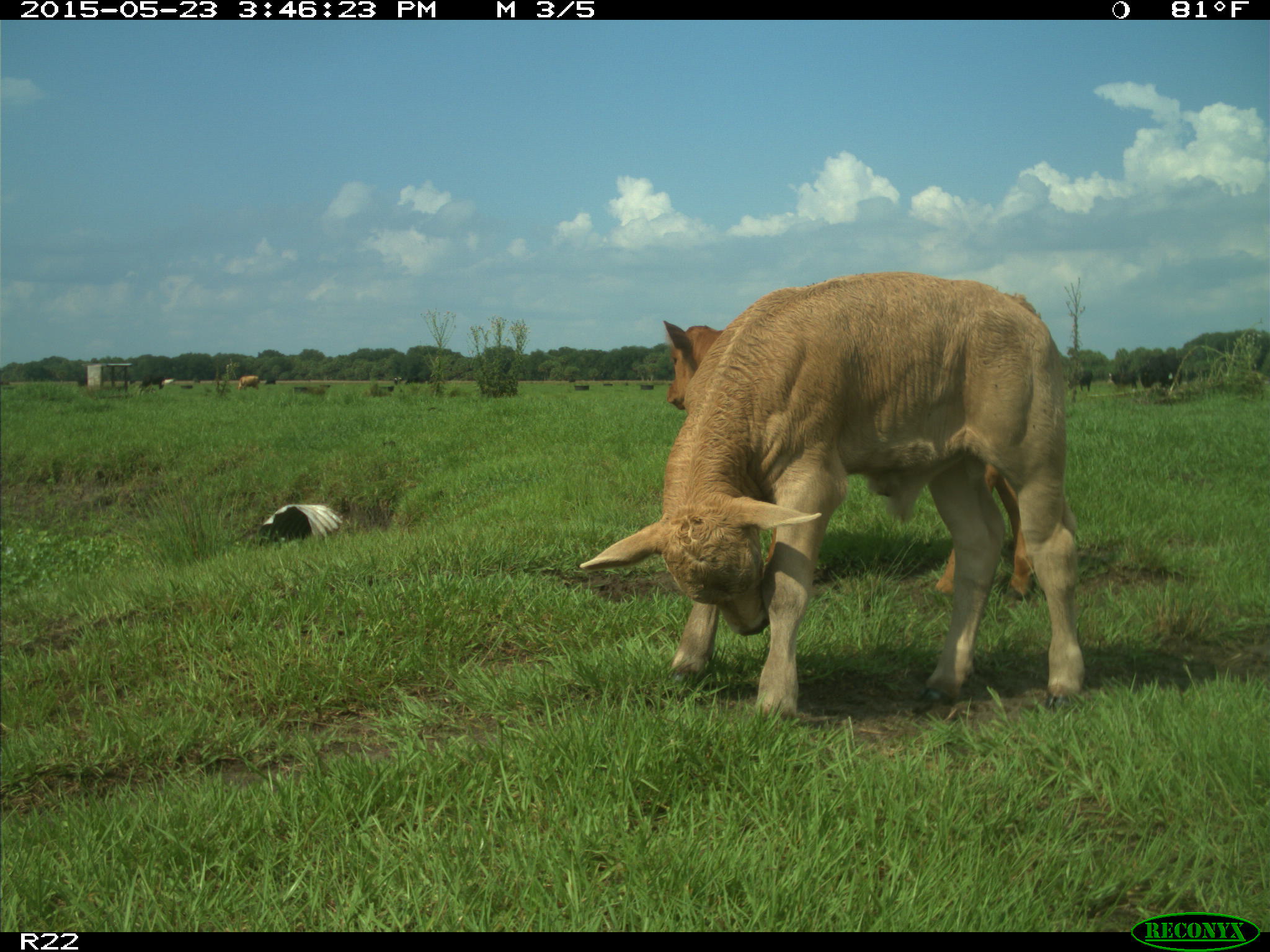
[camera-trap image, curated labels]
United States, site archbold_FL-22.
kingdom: Animalia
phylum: Chordata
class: Mammalia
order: Artiodactyla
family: Bovidae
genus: Bos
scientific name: Bos taurus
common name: domestic cow